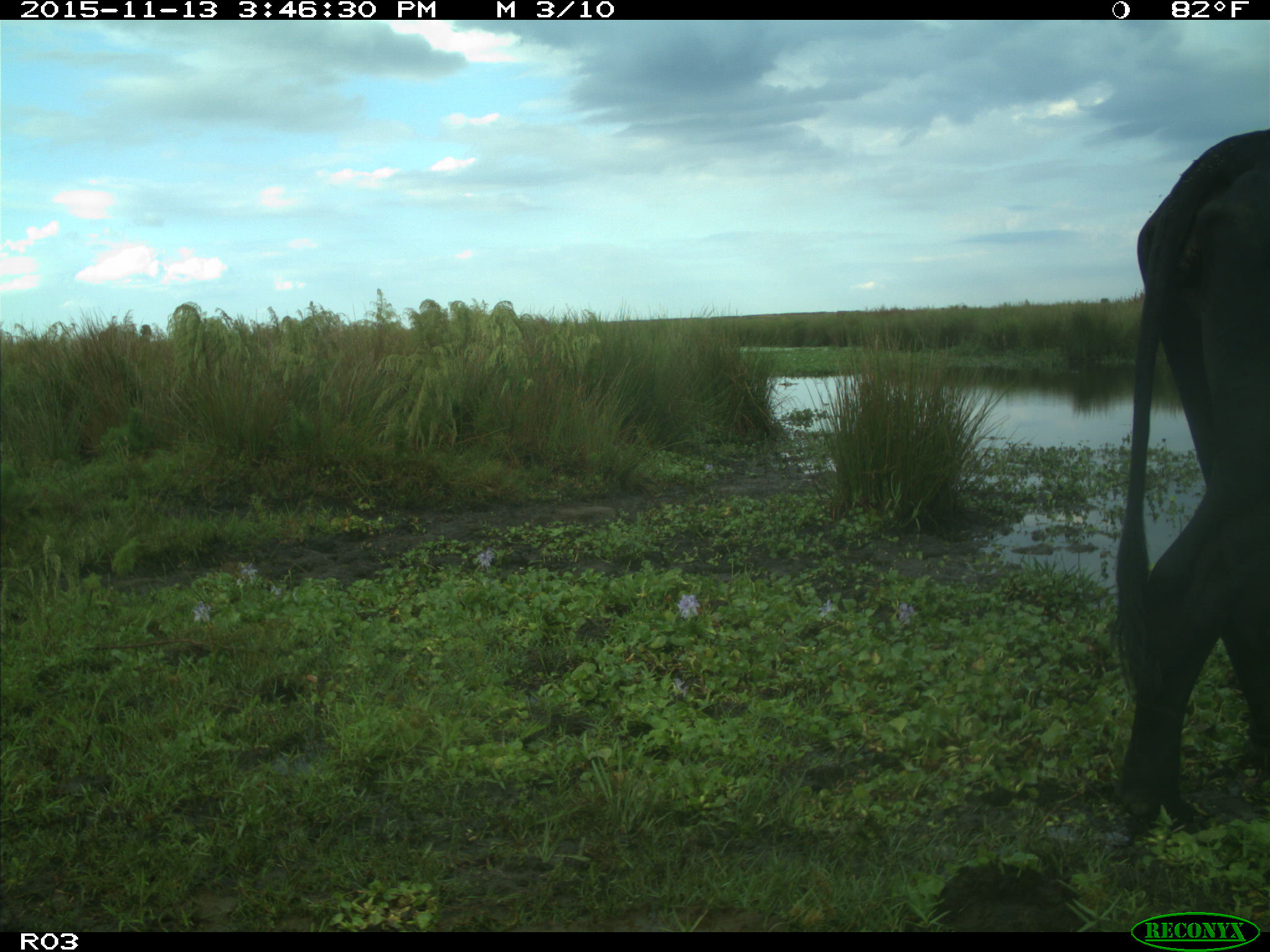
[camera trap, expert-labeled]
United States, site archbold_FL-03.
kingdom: Animalia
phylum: Chordata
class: Mammalia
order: Artiodactyla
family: Bovidae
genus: Bos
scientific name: Bos taurus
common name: domestic cow